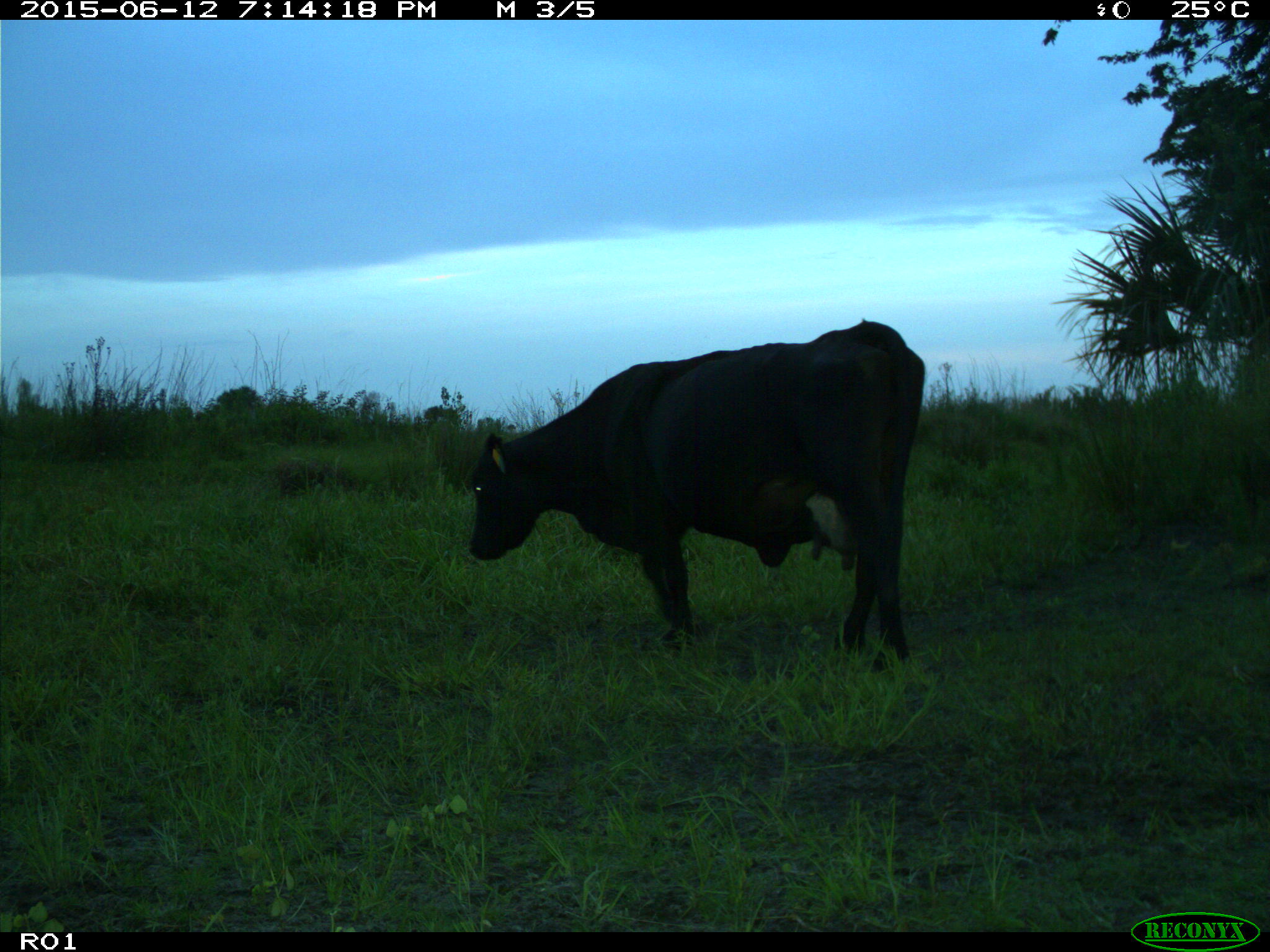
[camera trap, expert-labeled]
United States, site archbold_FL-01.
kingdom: Animalia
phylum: Chordata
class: Mammalia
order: Artiodactyla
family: Bovidae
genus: Bos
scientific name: Bos taurus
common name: domestic cow